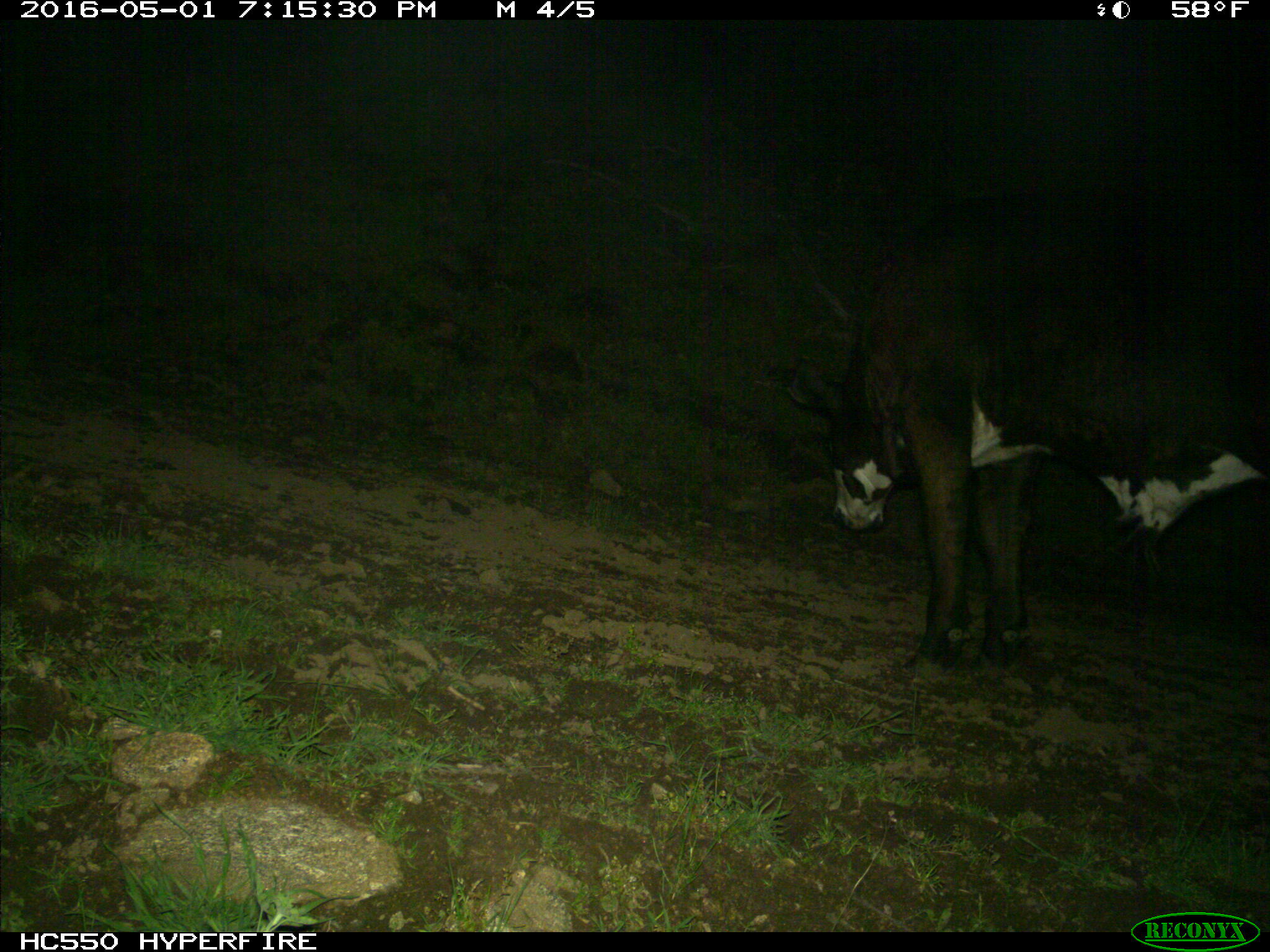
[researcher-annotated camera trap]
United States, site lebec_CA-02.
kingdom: Animalia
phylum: Chordata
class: Mammalia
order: Artiodactyla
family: Bovidae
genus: Bos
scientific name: Bos taurus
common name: domestic cow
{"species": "Bos taurus (domestic cow)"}